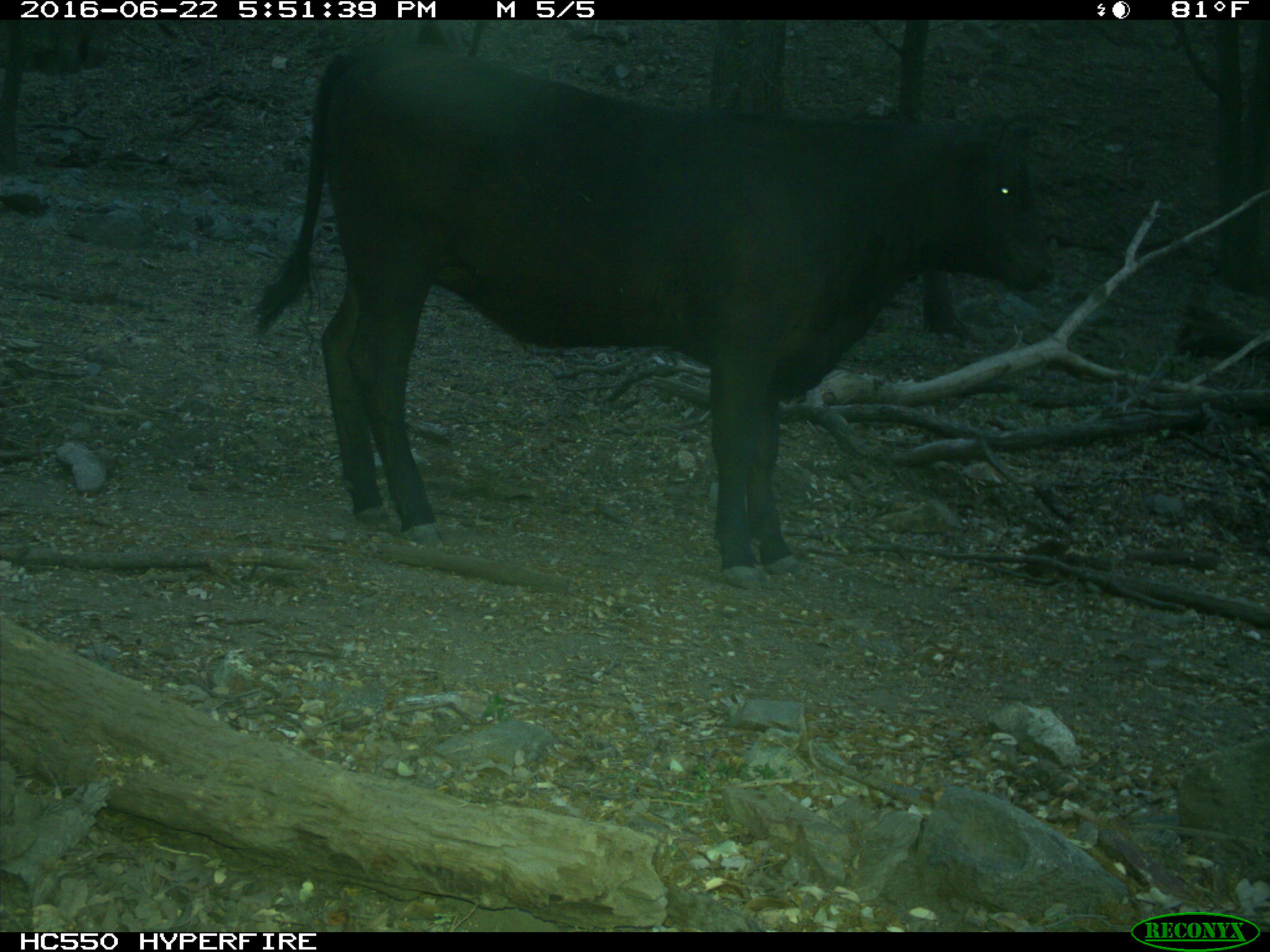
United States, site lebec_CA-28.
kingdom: Animalia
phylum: Chordata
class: Mammalia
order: Artiodactyla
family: Bovidae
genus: Bos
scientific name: Bos taurus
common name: domestic cow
Bos taurus (domestic cow).